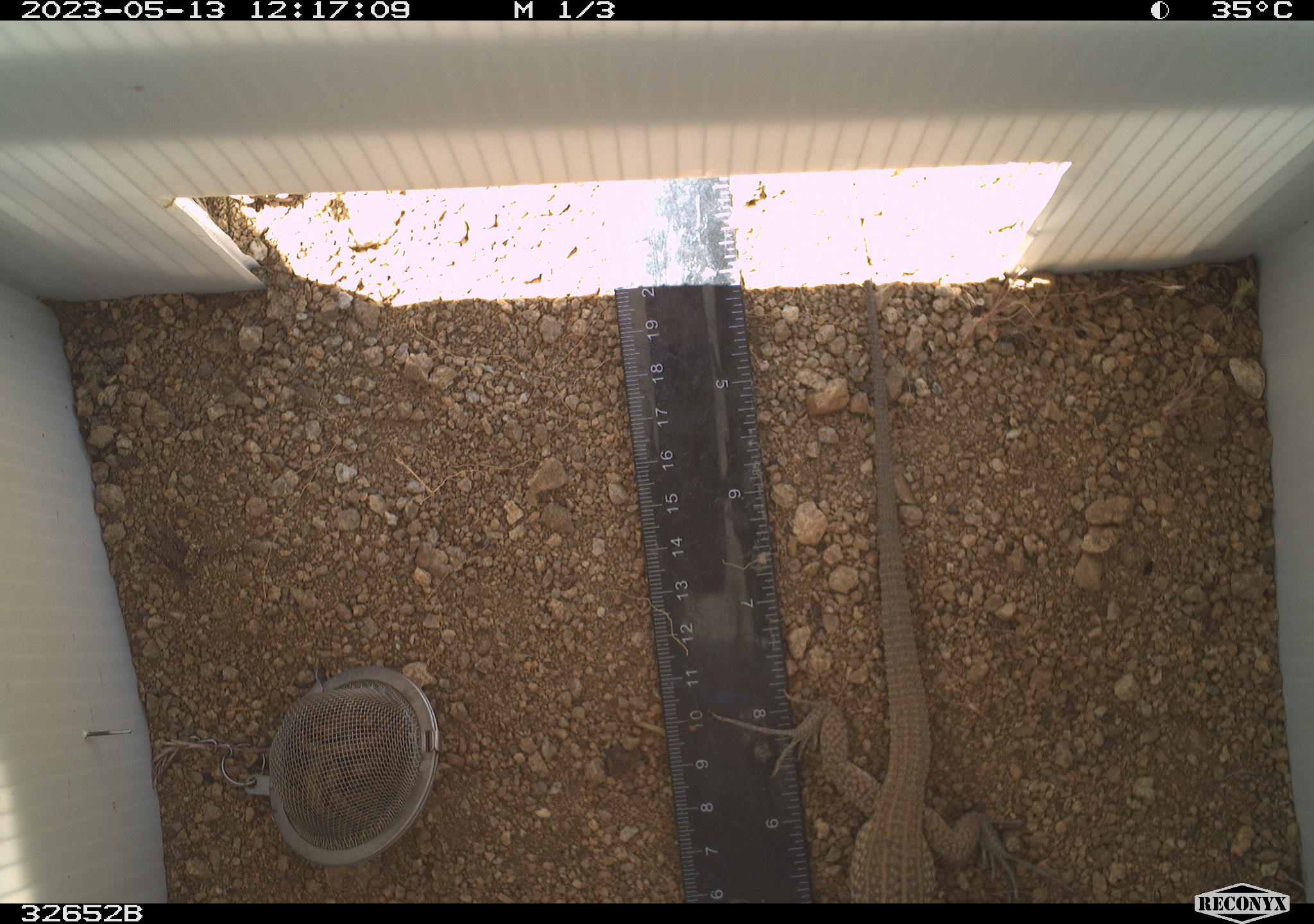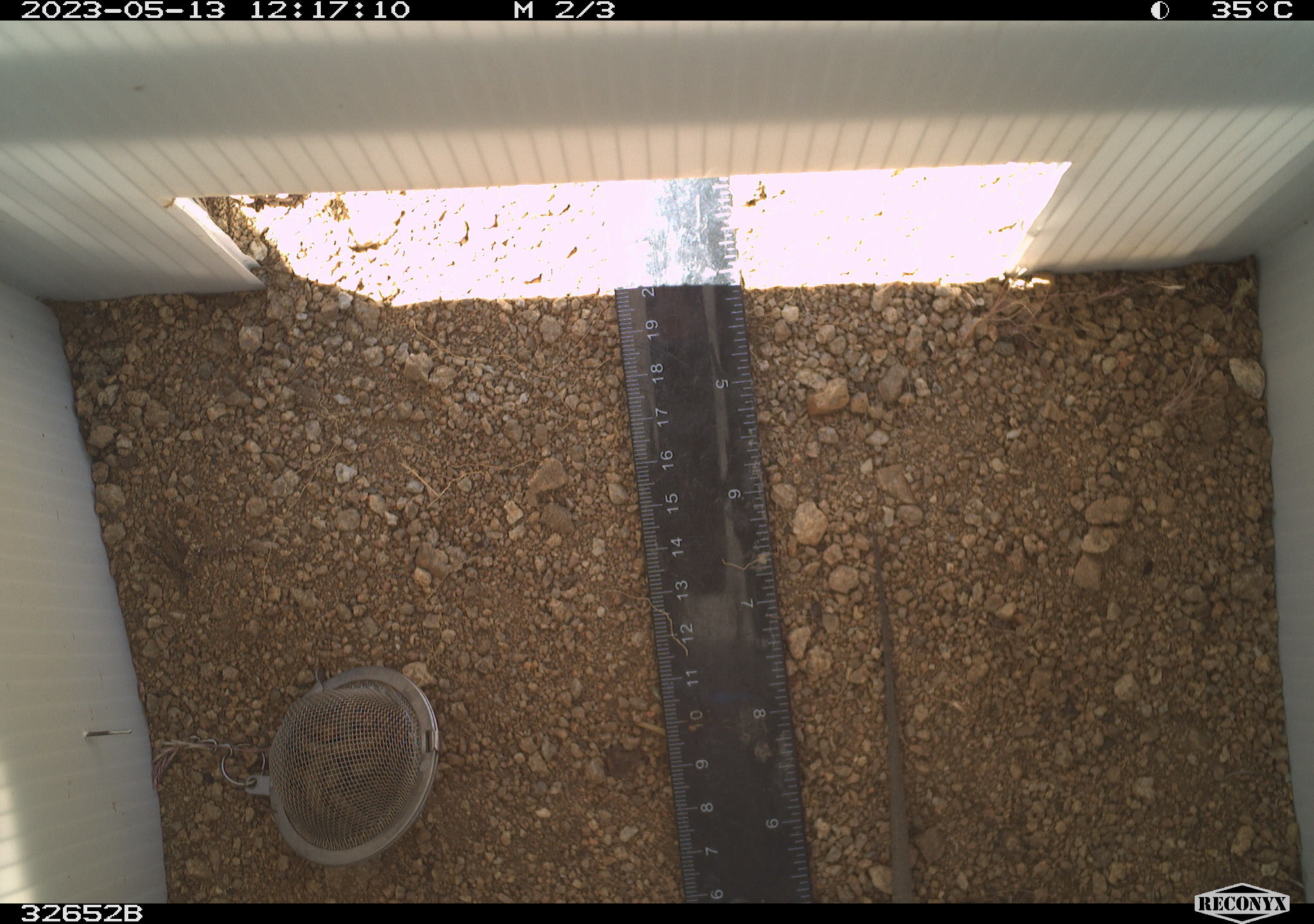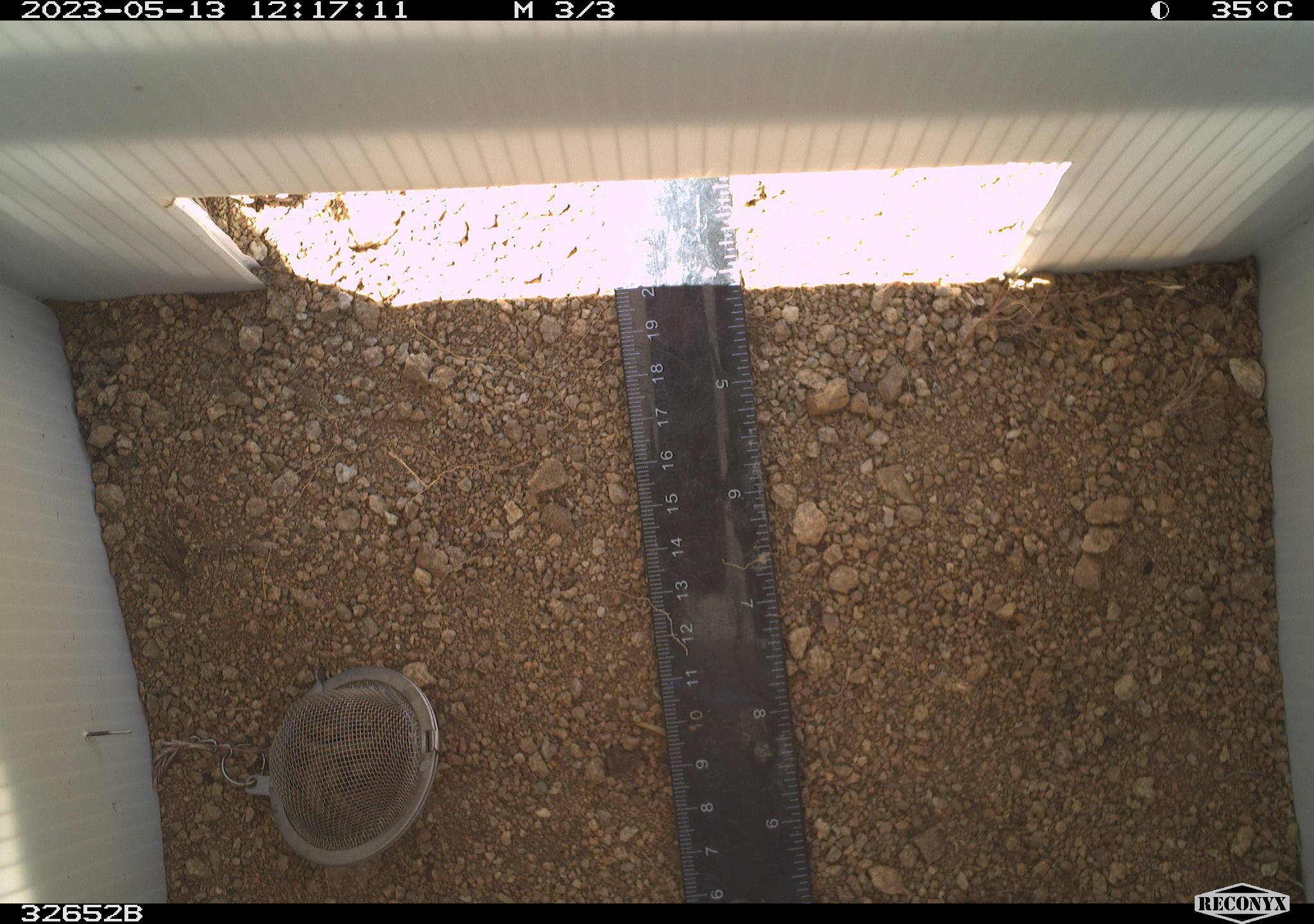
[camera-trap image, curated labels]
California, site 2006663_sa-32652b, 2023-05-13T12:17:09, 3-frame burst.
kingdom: Animalia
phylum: Chordata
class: Reptilia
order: Squamata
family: Teiidae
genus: Aspidoscelis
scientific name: Aspidoscelis tigris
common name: western whiptail